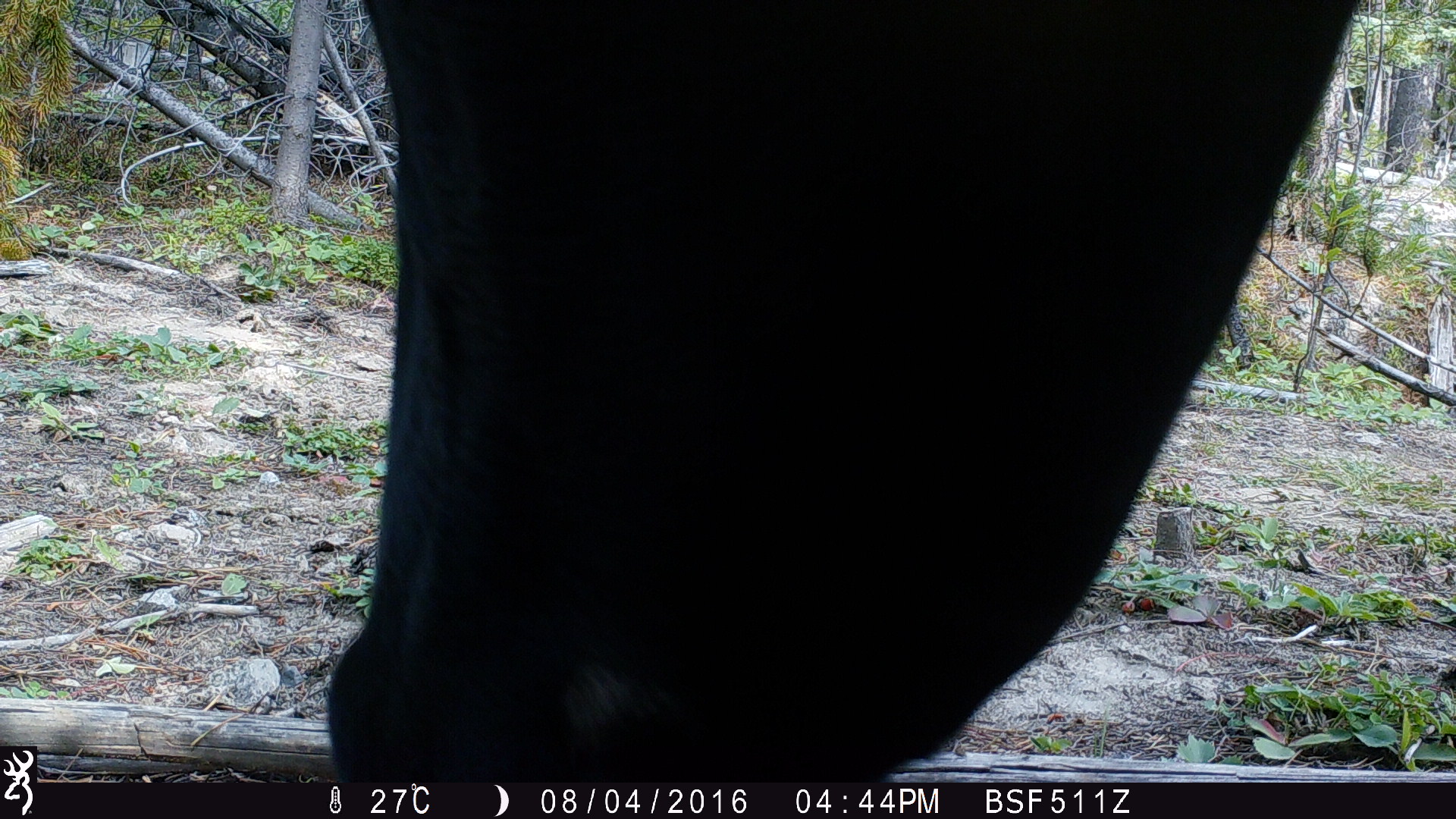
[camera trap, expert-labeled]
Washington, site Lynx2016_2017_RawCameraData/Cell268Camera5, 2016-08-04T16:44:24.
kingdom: Animalia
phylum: Chordata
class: Mammalia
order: Artiodactyla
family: Bovidae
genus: Bos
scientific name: Bos taurus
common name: domestic cattle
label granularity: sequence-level